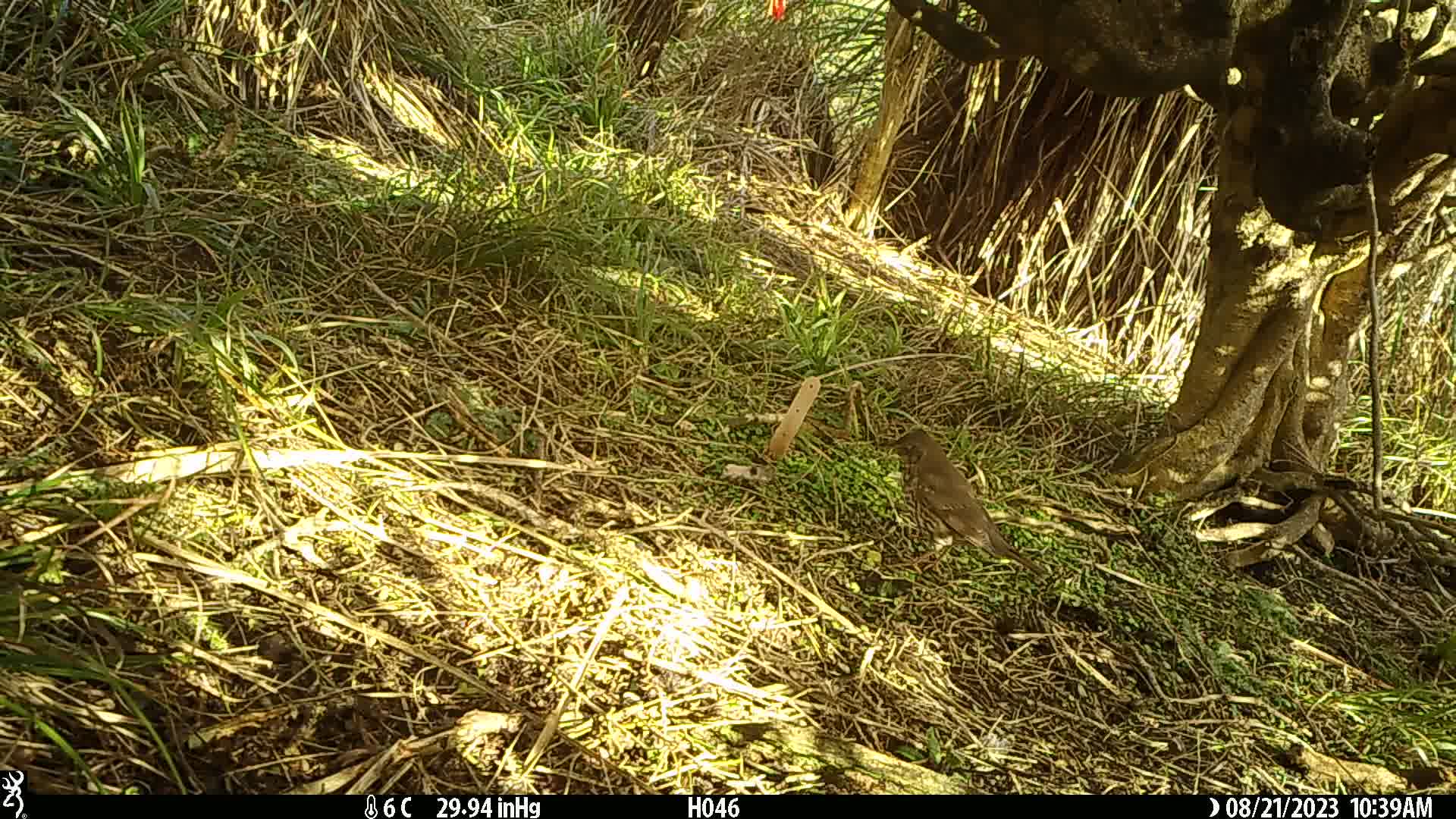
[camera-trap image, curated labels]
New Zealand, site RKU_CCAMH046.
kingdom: Animalia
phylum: Chordata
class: Aves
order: Passeriformes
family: Turdidae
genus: Turdus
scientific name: Turdus philomelos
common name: song thrush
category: thrush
Thrush (song thrush) (Turdus philomelos).